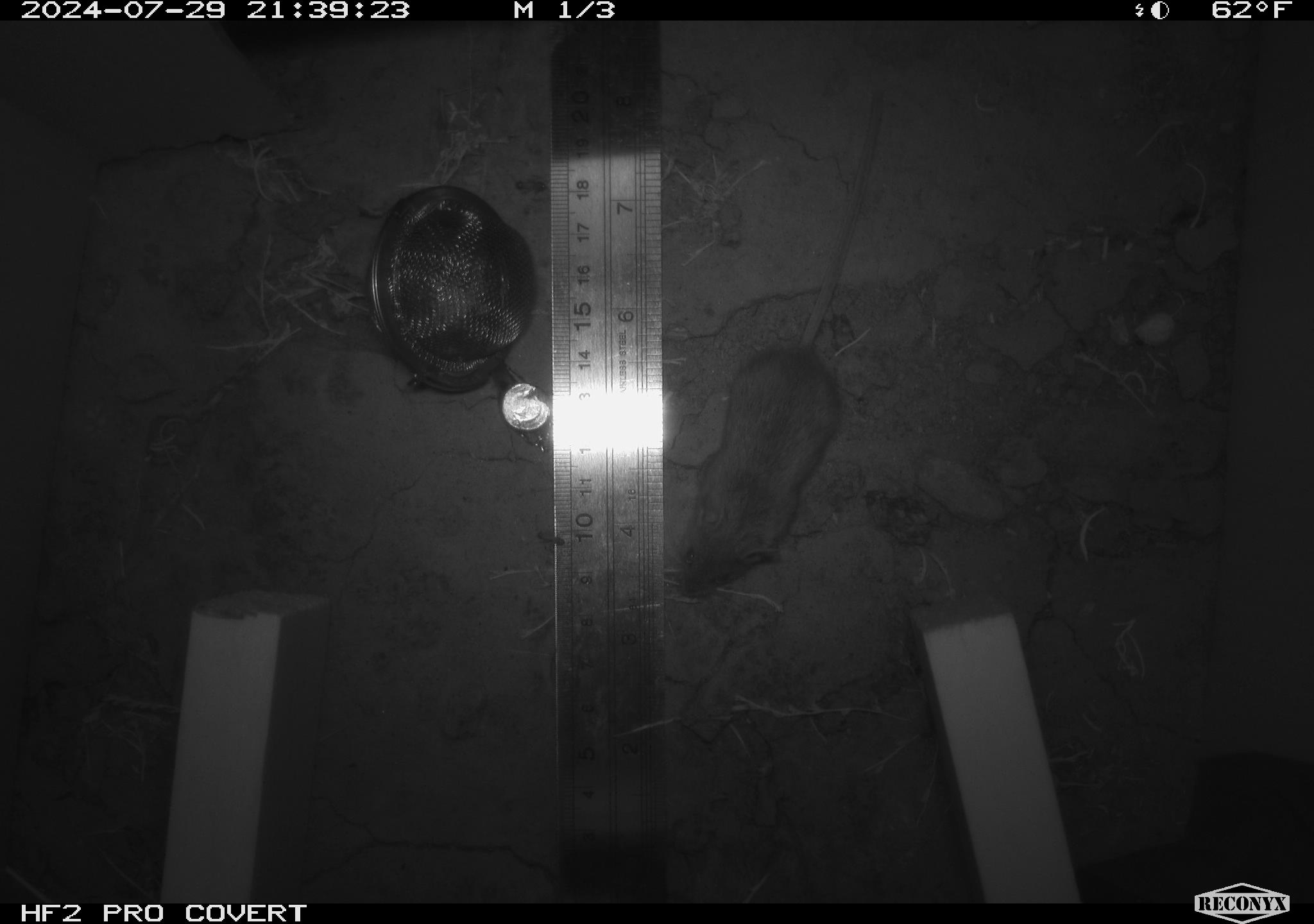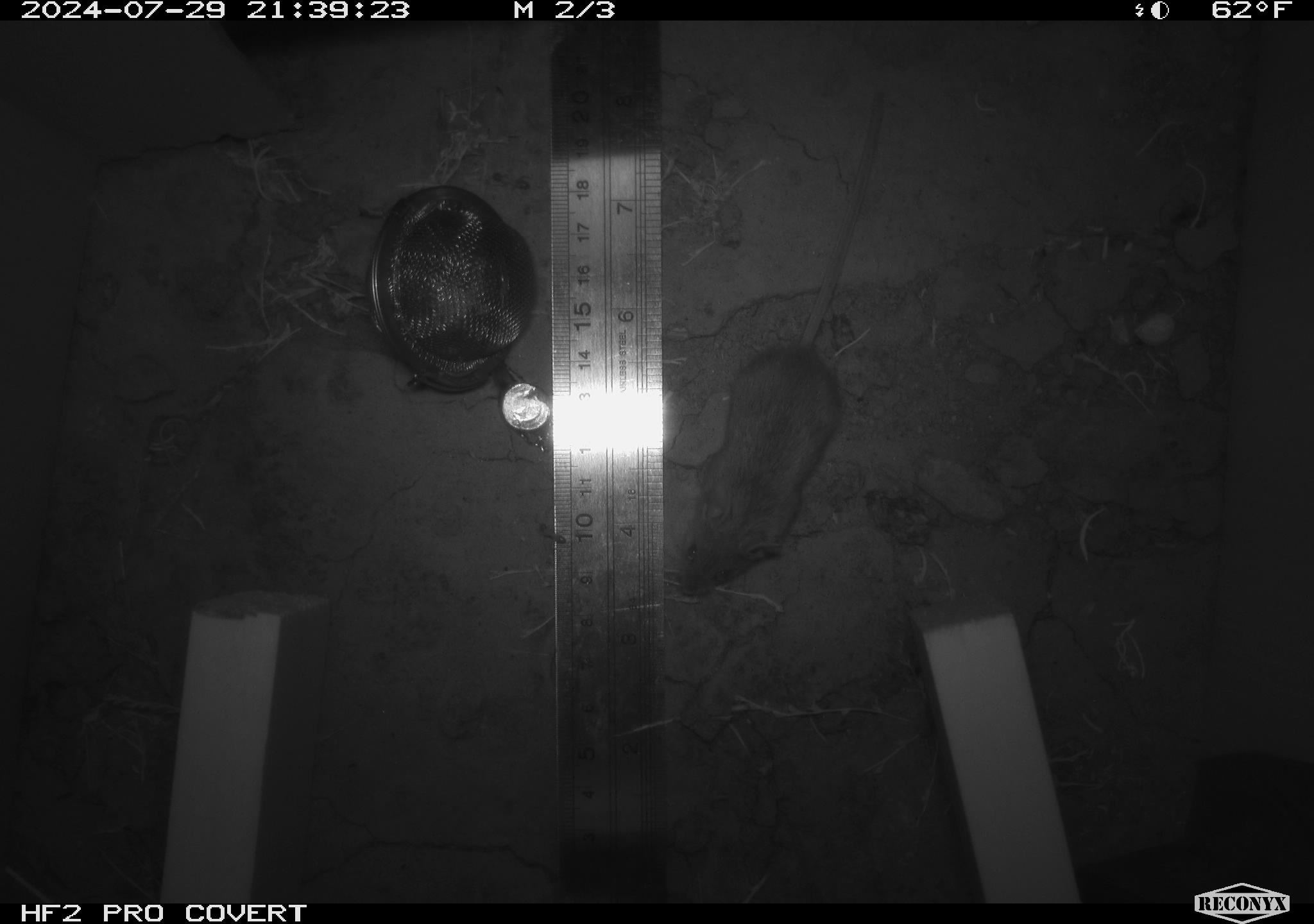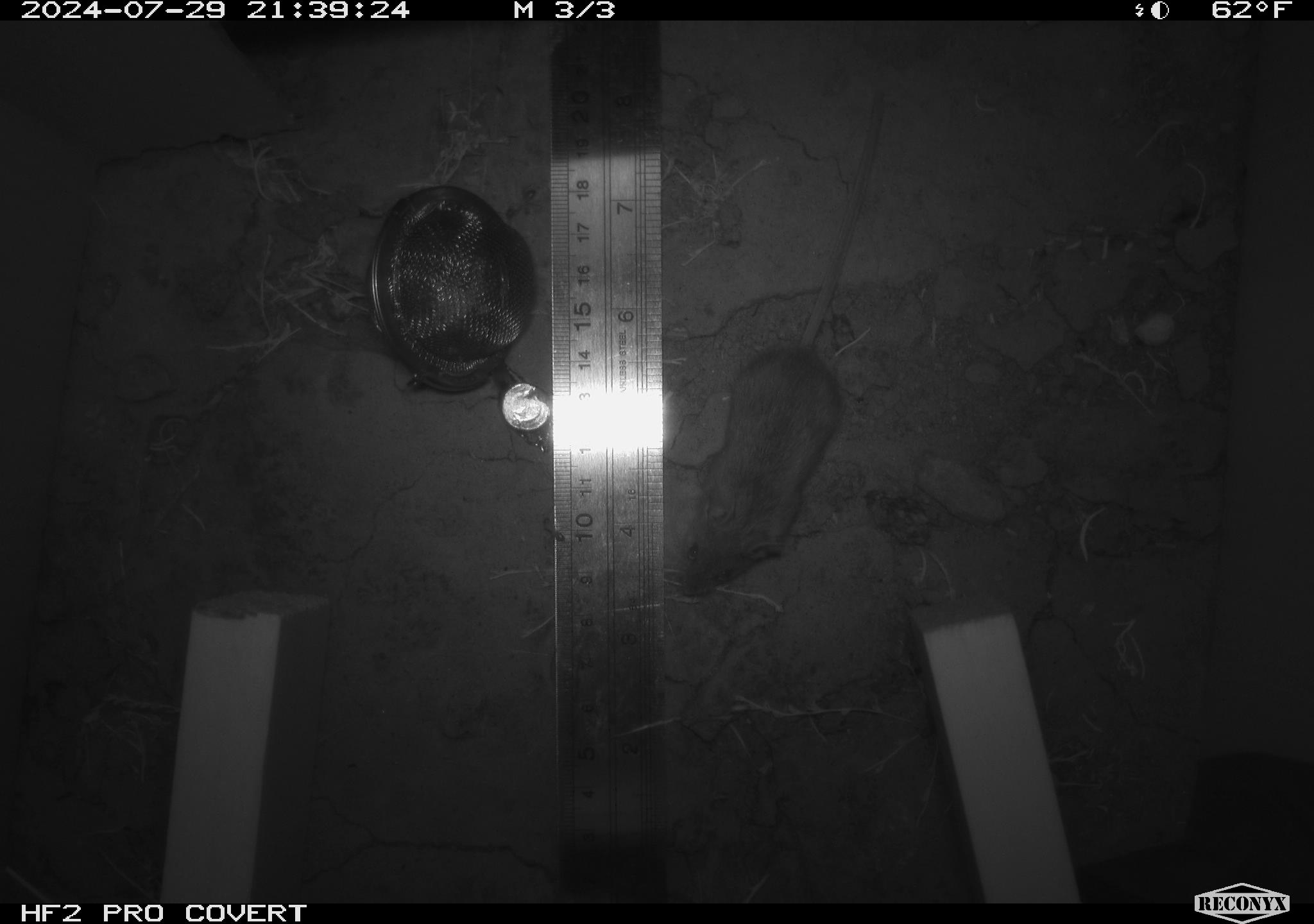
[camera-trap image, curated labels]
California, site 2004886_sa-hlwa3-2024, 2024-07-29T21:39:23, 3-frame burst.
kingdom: Animalia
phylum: Chordata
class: Mammalia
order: Rodentia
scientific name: Rodentia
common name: mouse species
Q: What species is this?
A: Mouse species (Rodentia).